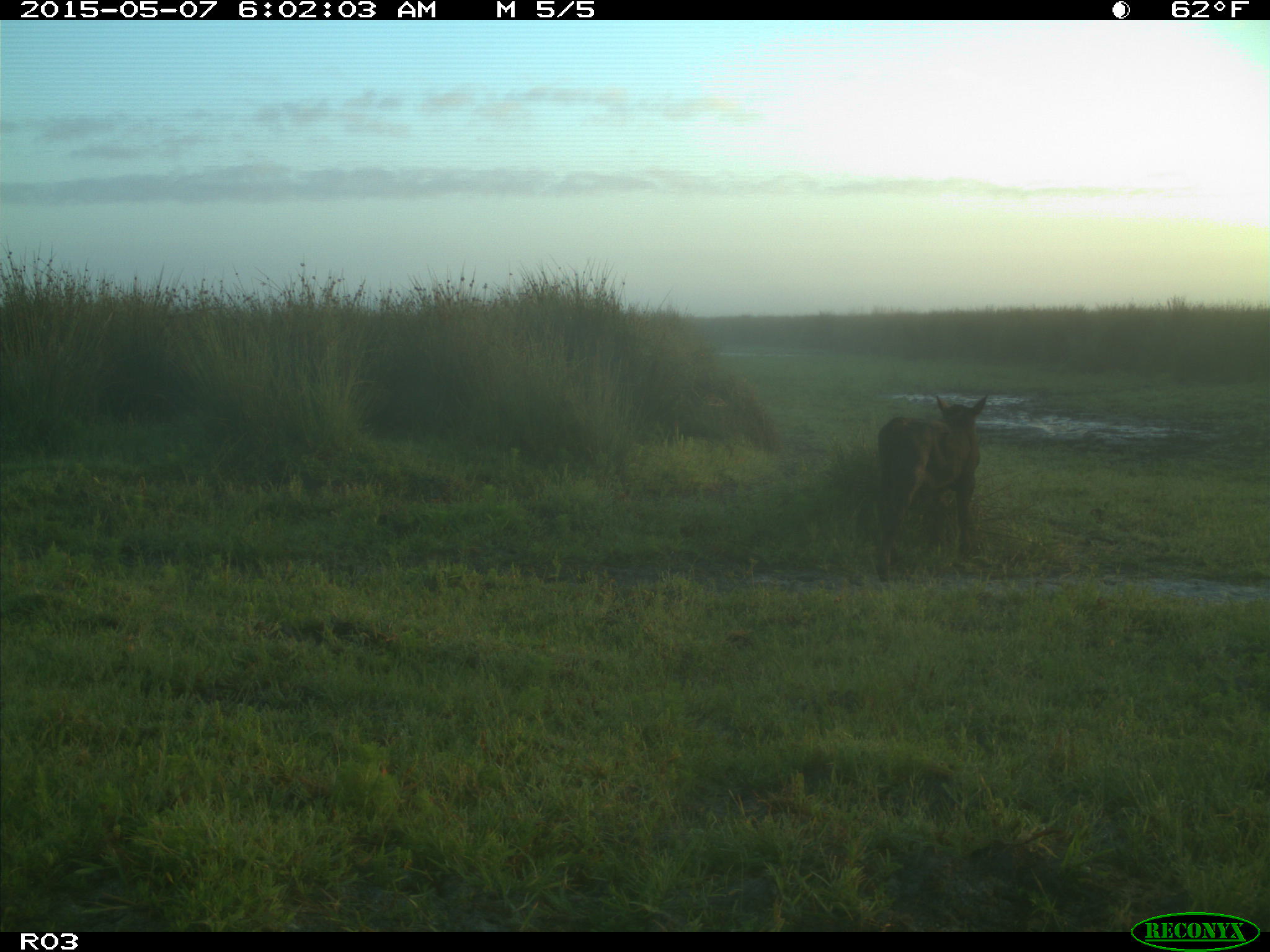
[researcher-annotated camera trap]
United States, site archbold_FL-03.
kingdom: Animalia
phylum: Chordata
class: Mammalia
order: Artiodactyla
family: Bovidae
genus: Bos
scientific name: Bos taurus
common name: domestic cow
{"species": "Bos taurus (domestic cow)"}